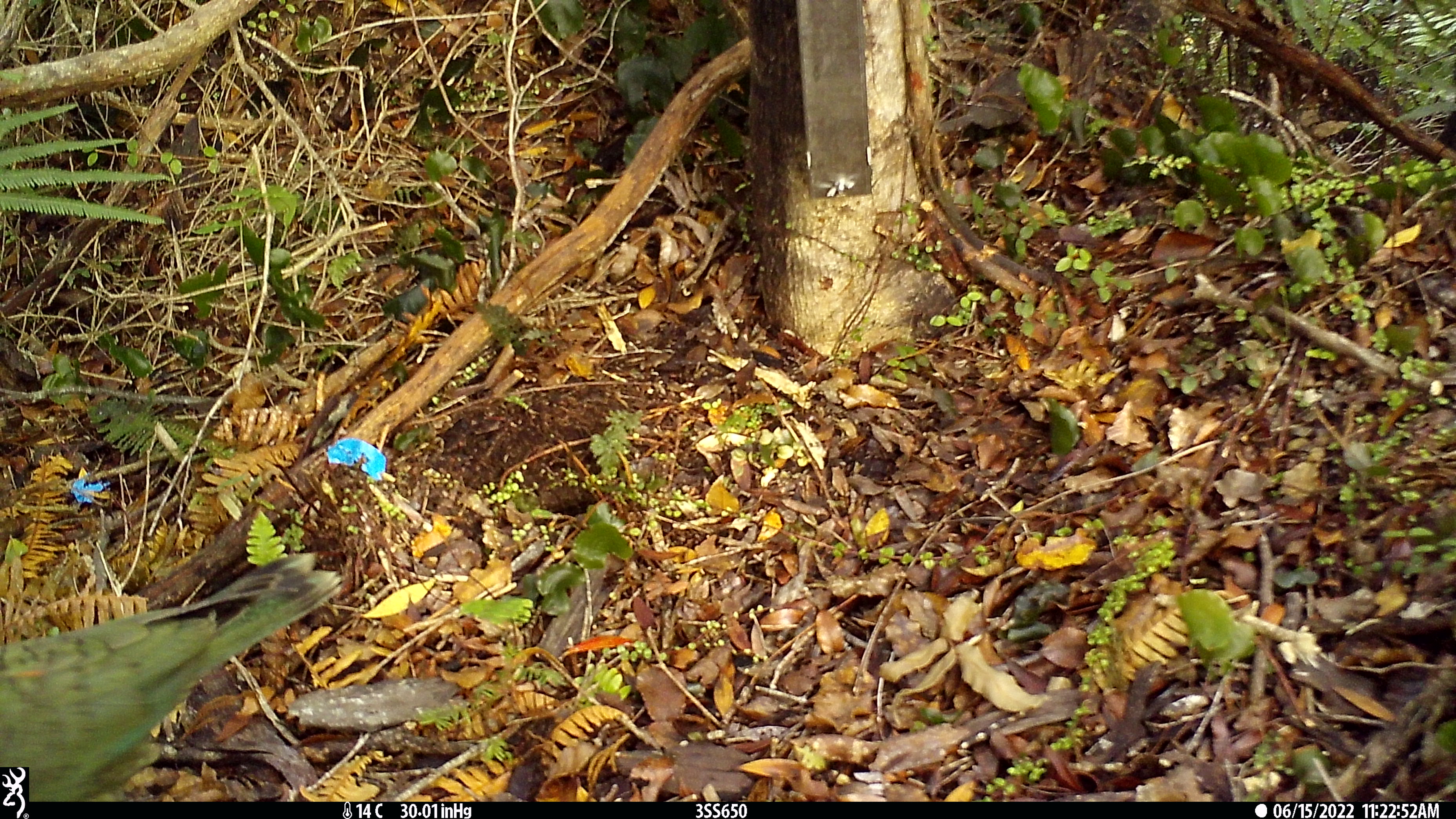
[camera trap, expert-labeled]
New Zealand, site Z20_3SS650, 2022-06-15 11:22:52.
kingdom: Animalia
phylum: Chordata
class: Aves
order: Psittaciformes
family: Strigopidae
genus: Nestor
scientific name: Nestor notabilis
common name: kea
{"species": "kea (Nestor notabilis)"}